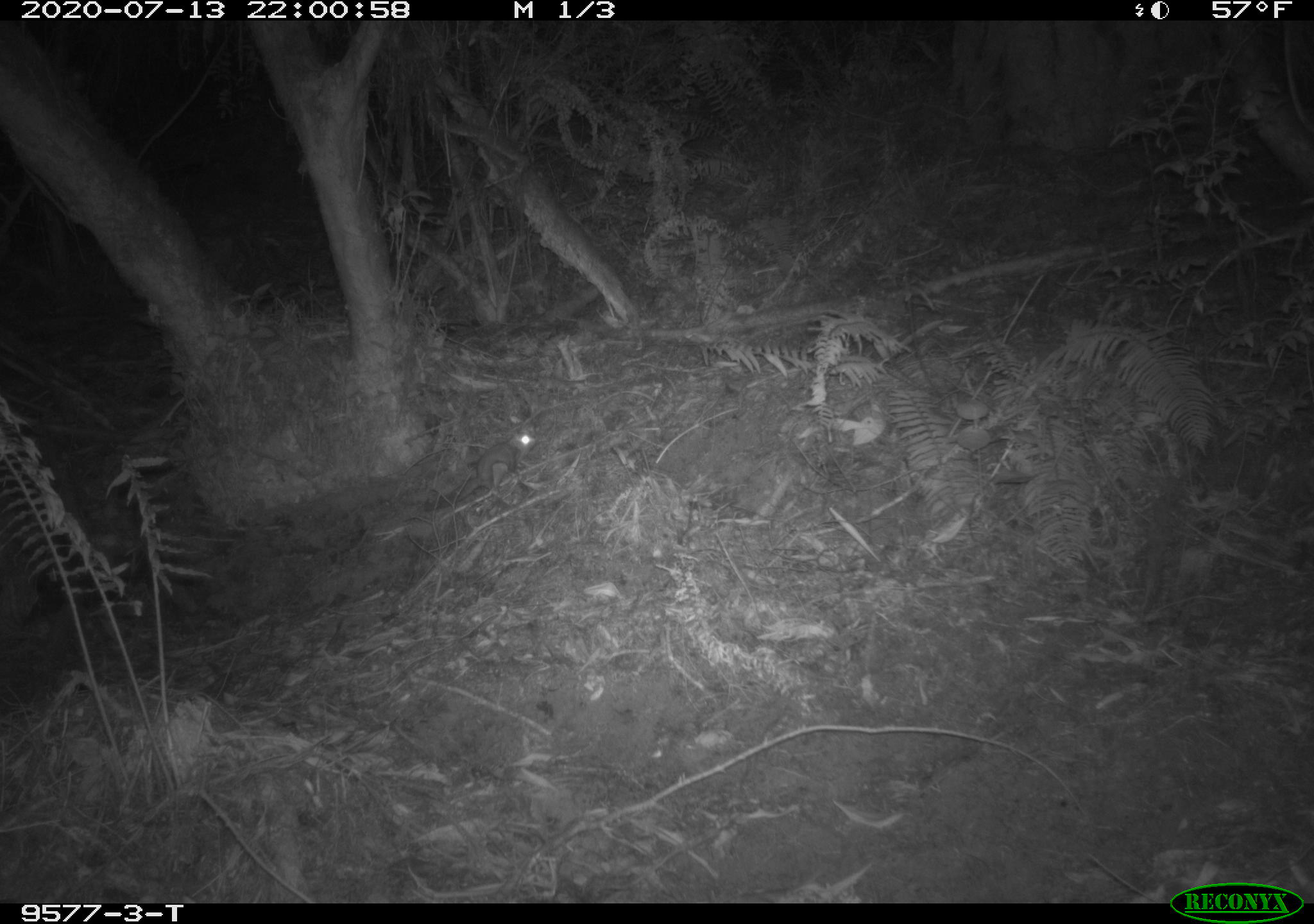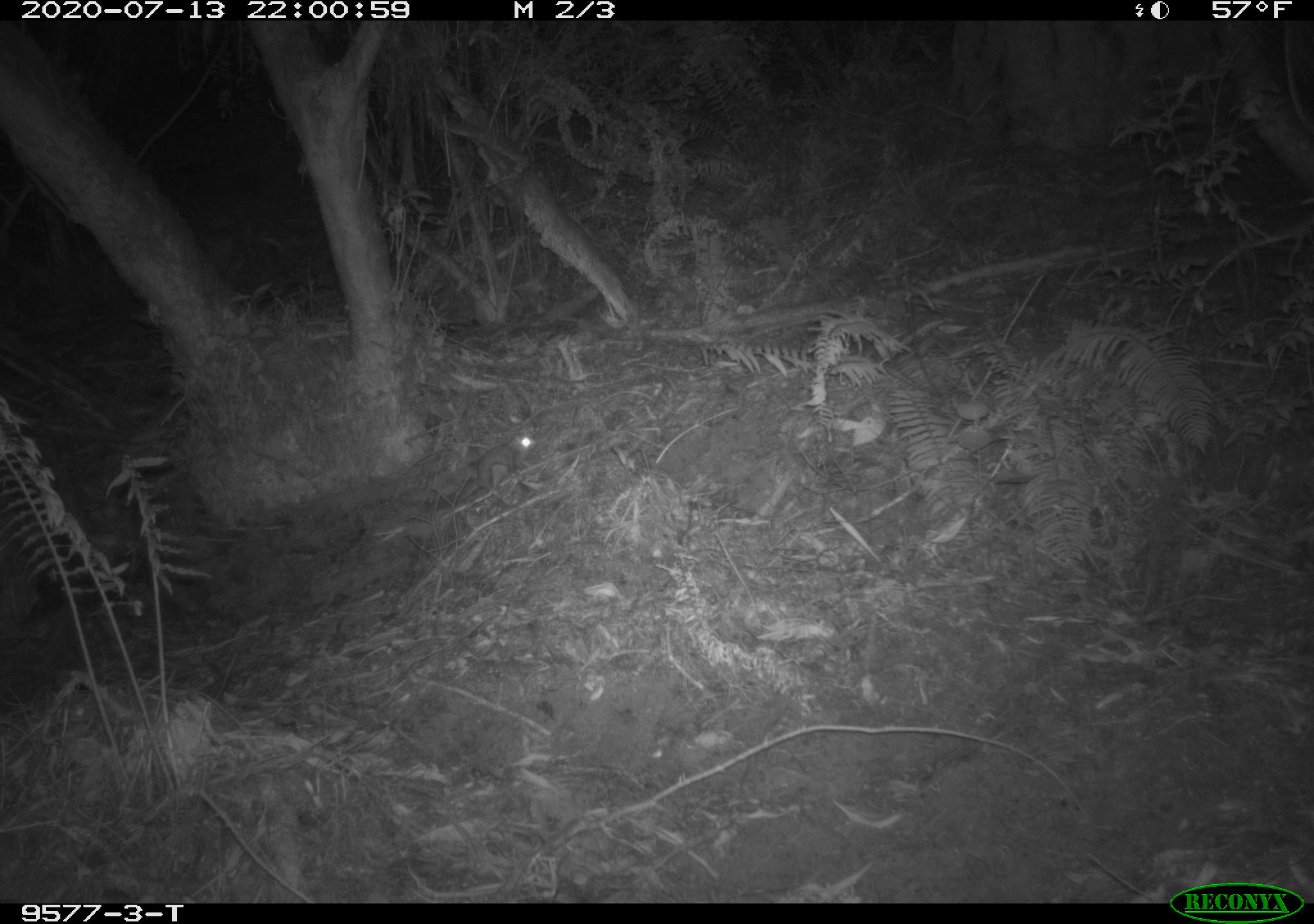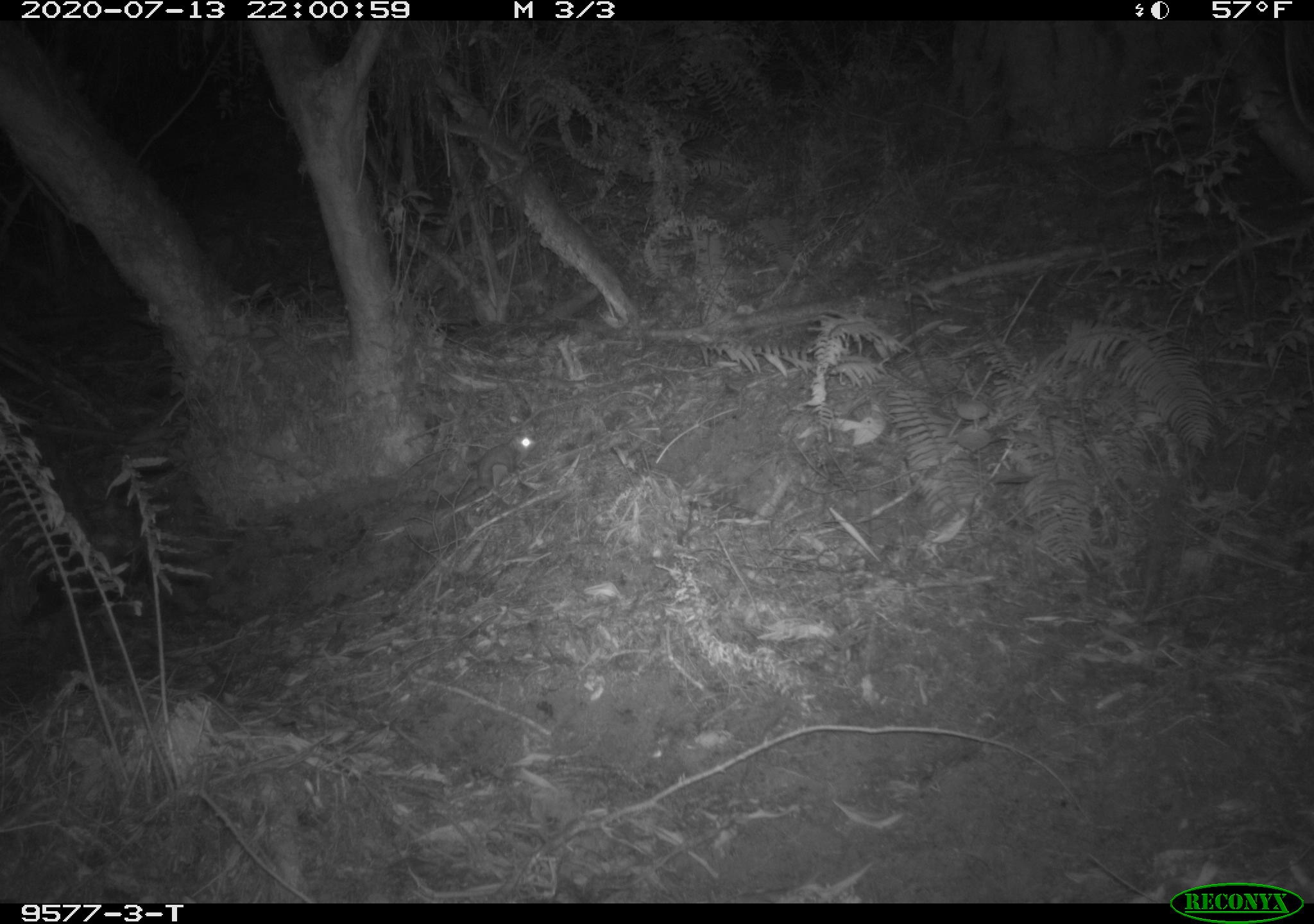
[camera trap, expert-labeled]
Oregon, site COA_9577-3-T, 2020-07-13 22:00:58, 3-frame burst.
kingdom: Animalia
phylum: Chordata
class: Mammalia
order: Rodentia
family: Sciuridae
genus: Glaucomys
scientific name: Glaucomys oregonensis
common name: humboldt's flying squirrel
Humboldt's flying squirrel (Glaucomys oregonensis).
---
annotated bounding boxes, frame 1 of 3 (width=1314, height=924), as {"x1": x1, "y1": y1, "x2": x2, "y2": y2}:
humboldt's flying squirrel: {"x1": 448, "y1": 422, "x2": 544, "y2": 511}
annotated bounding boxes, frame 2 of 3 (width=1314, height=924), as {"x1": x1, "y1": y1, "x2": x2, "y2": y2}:
humboldt's flying squirrel: {"x1": 446, "y1": 427, "x2": 543, "y2": 506}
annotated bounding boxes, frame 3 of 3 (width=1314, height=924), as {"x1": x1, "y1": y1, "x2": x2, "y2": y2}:
humboldt's flying squirrel: {"x1": 445, "y1": 427, "x2": 540, "y2": 518}